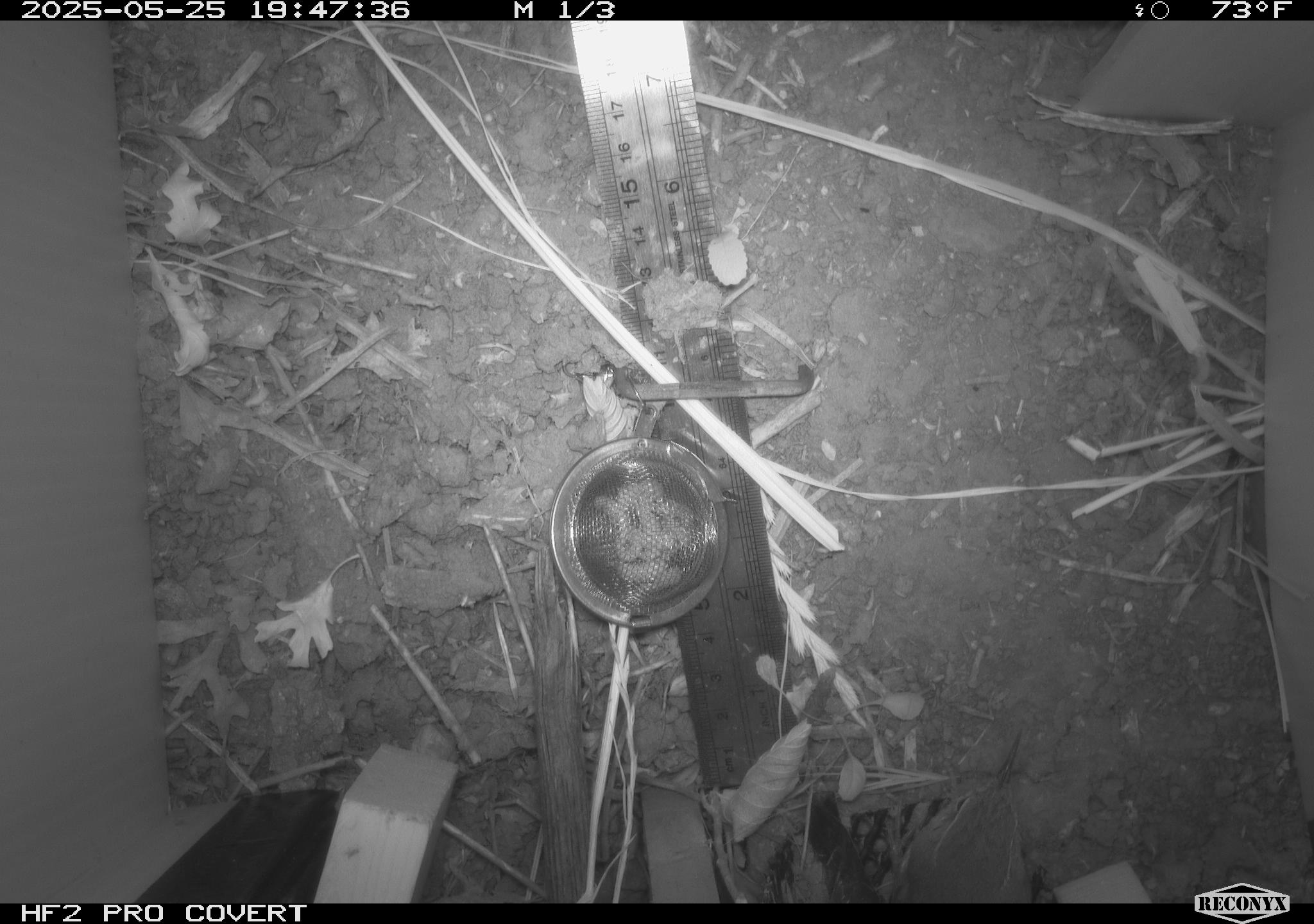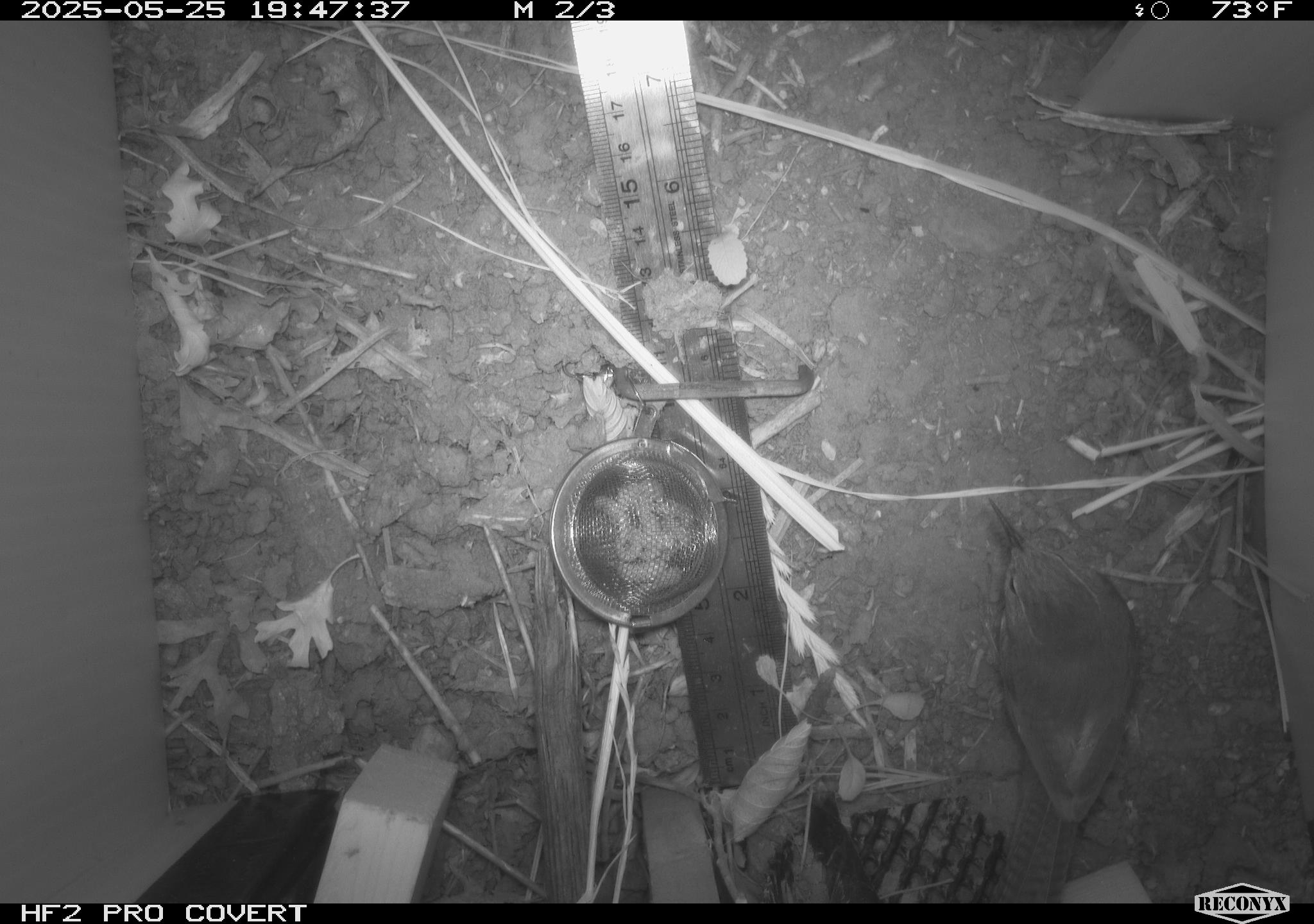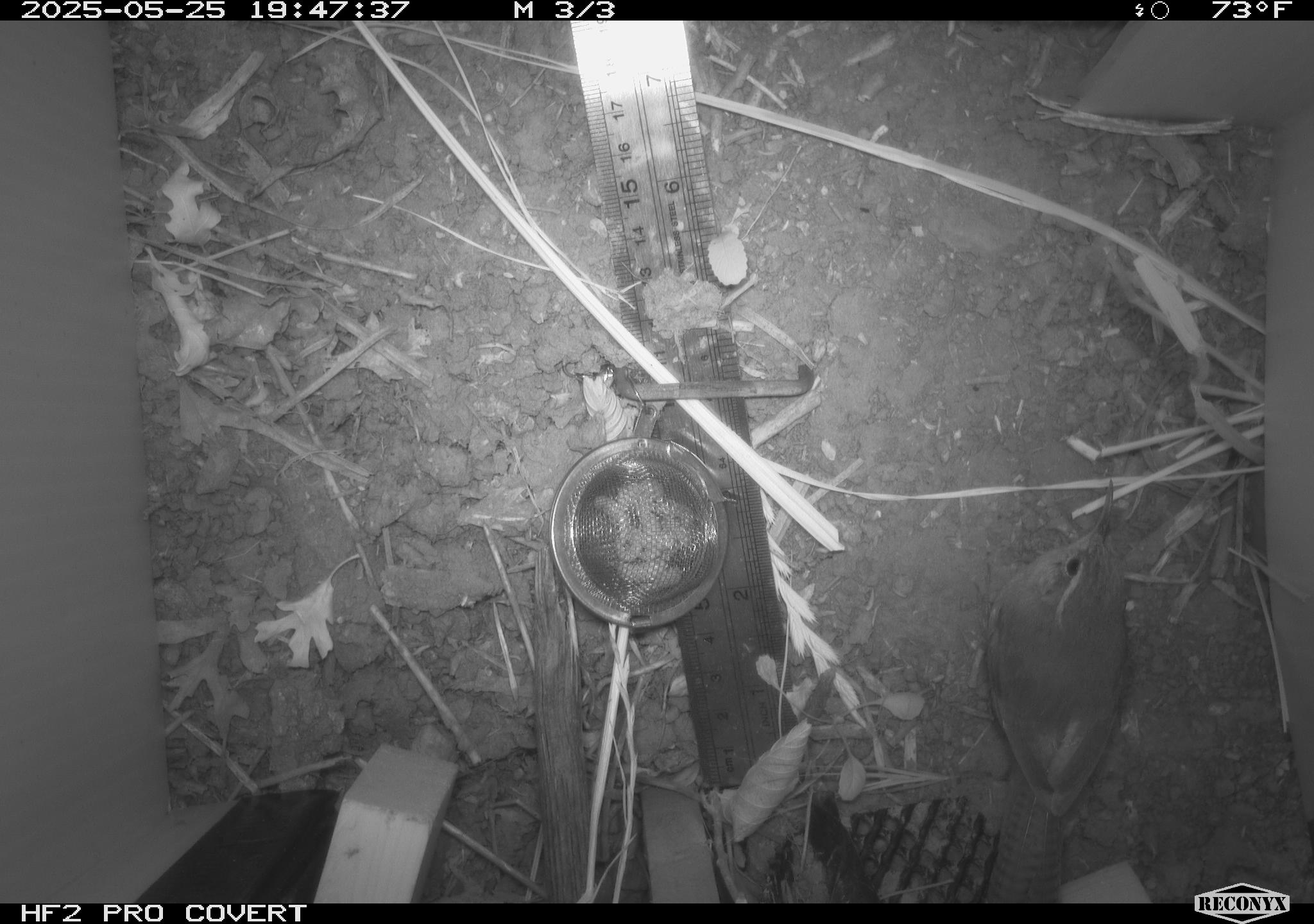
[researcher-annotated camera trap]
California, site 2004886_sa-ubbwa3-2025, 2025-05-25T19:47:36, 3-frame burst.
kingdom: Animalia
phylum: Chordata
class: Aves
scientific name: Aves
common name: bird